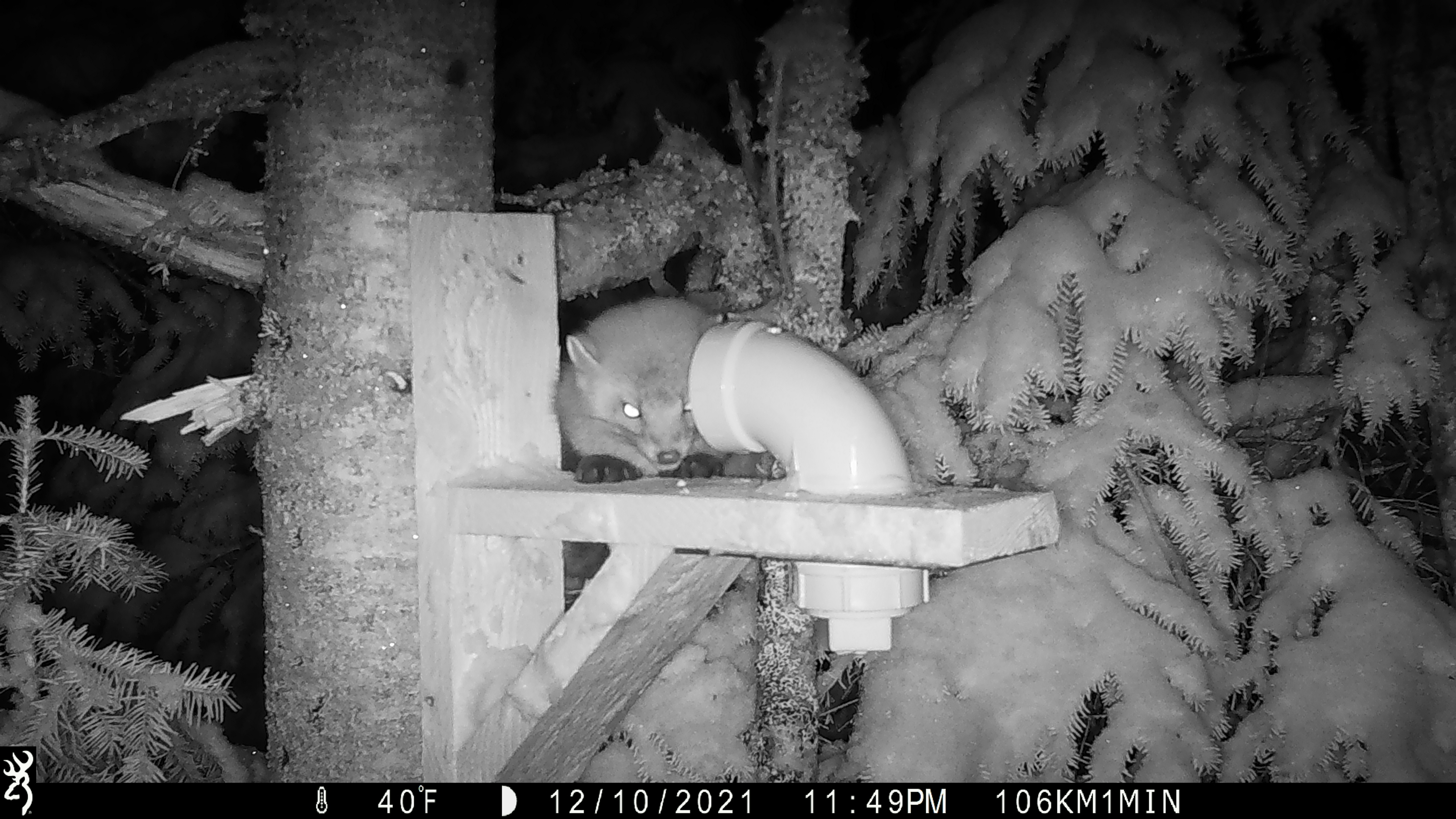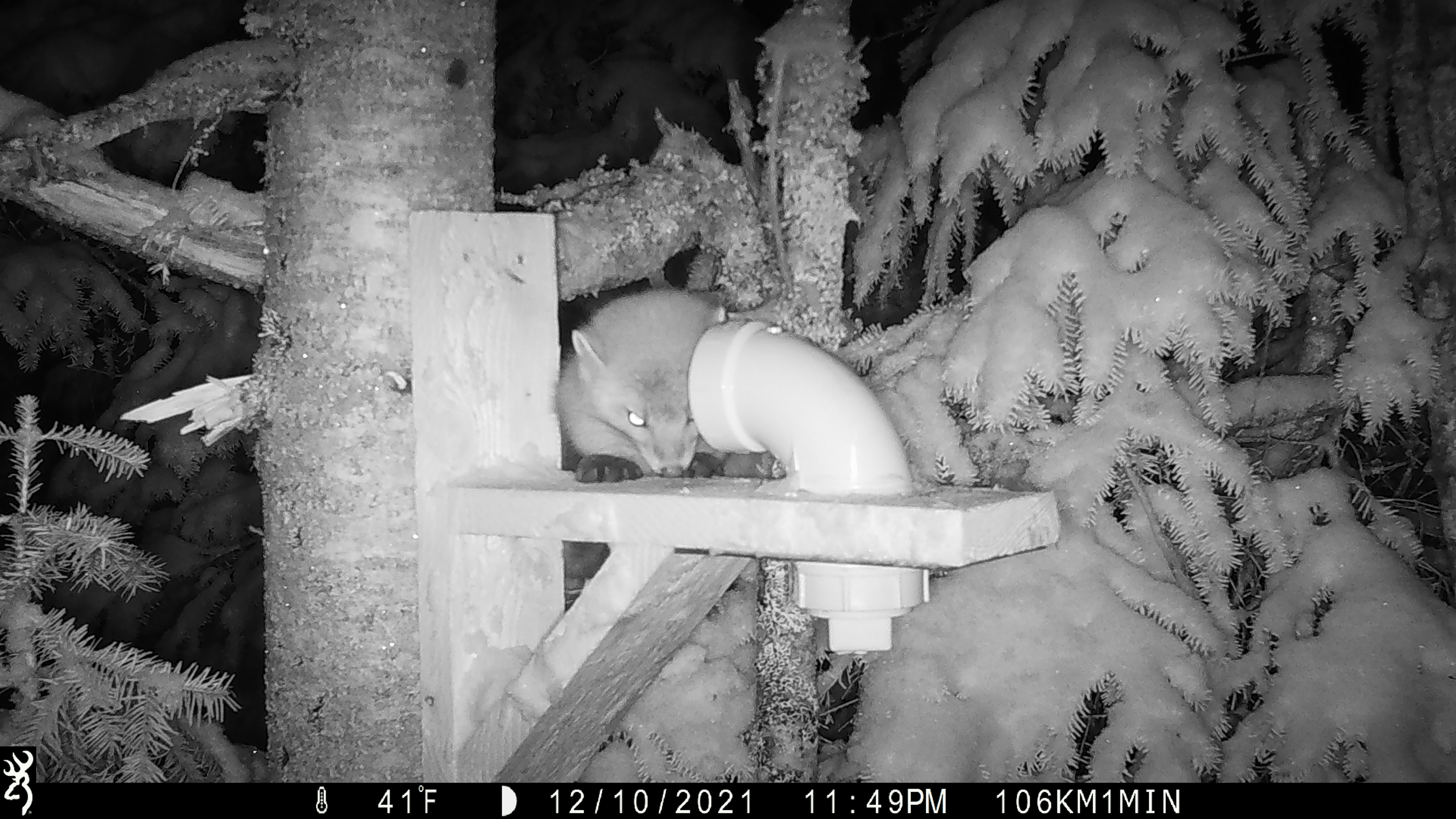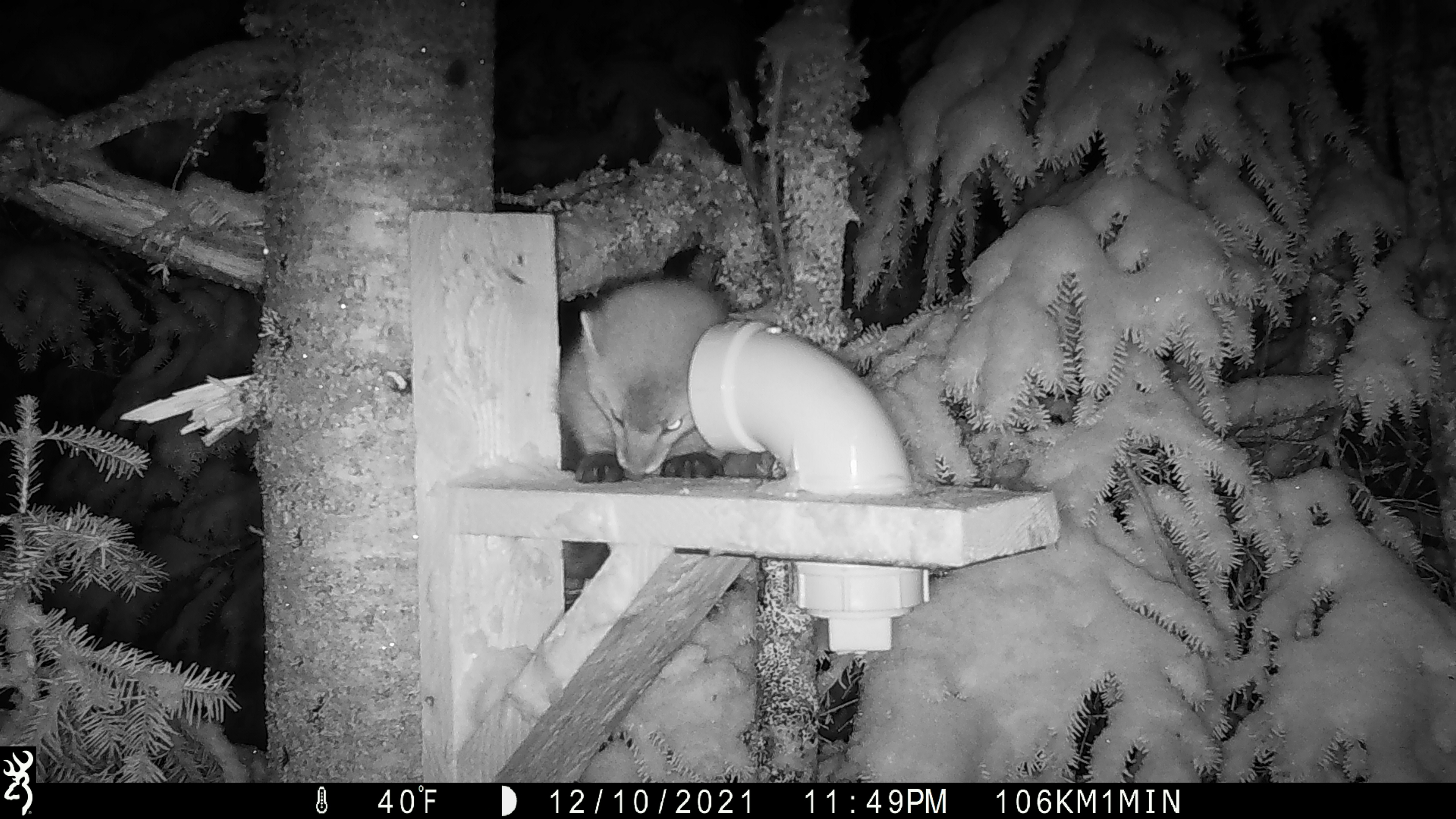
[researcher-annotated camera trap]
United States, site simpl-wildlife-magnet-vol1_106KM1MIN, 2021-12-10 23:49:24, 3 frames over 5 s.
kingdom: Animalia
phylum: Chordata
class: Mammalia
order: Carnivora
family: Mustelidae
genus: Martes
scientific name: Martes americana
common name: american marten